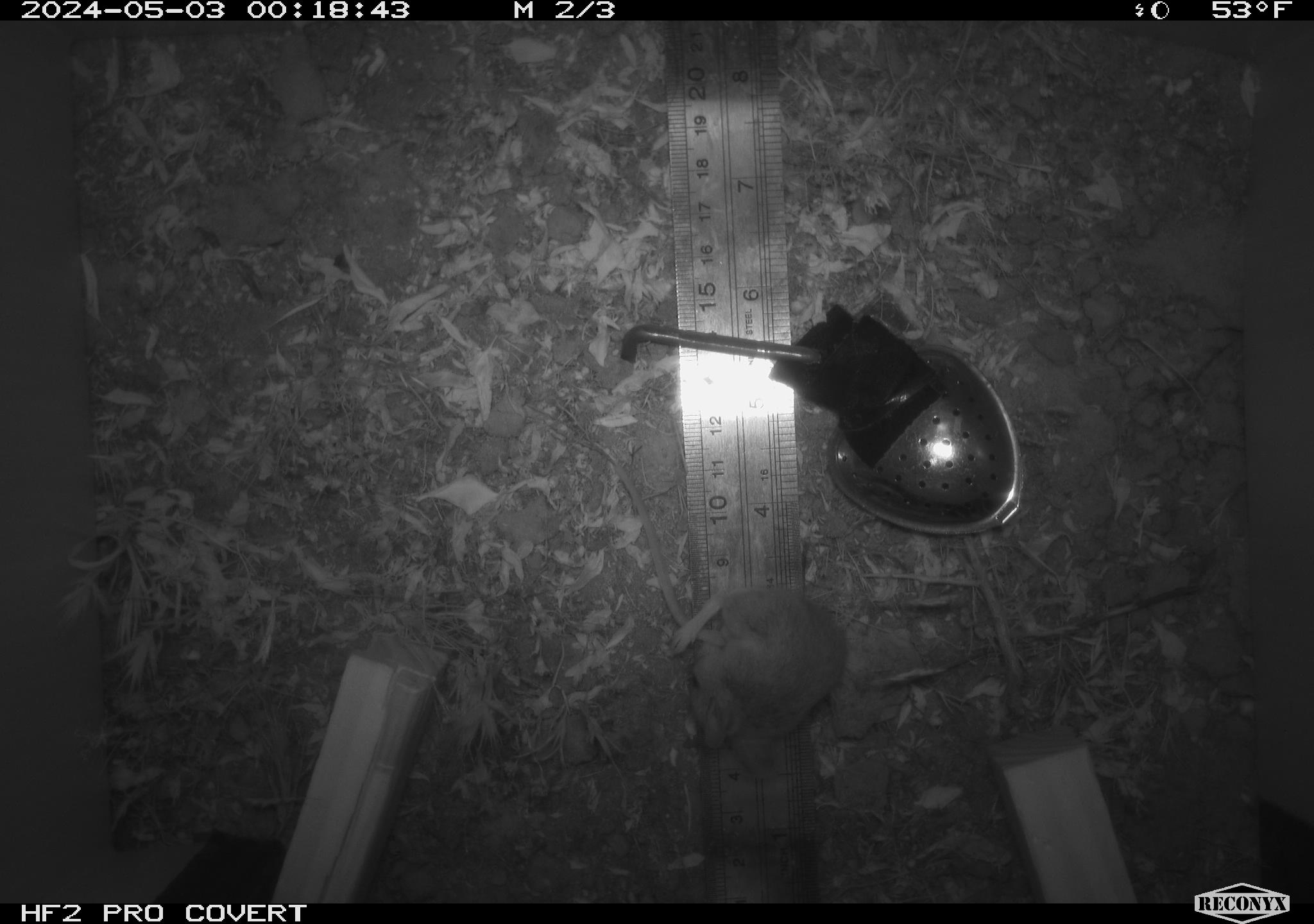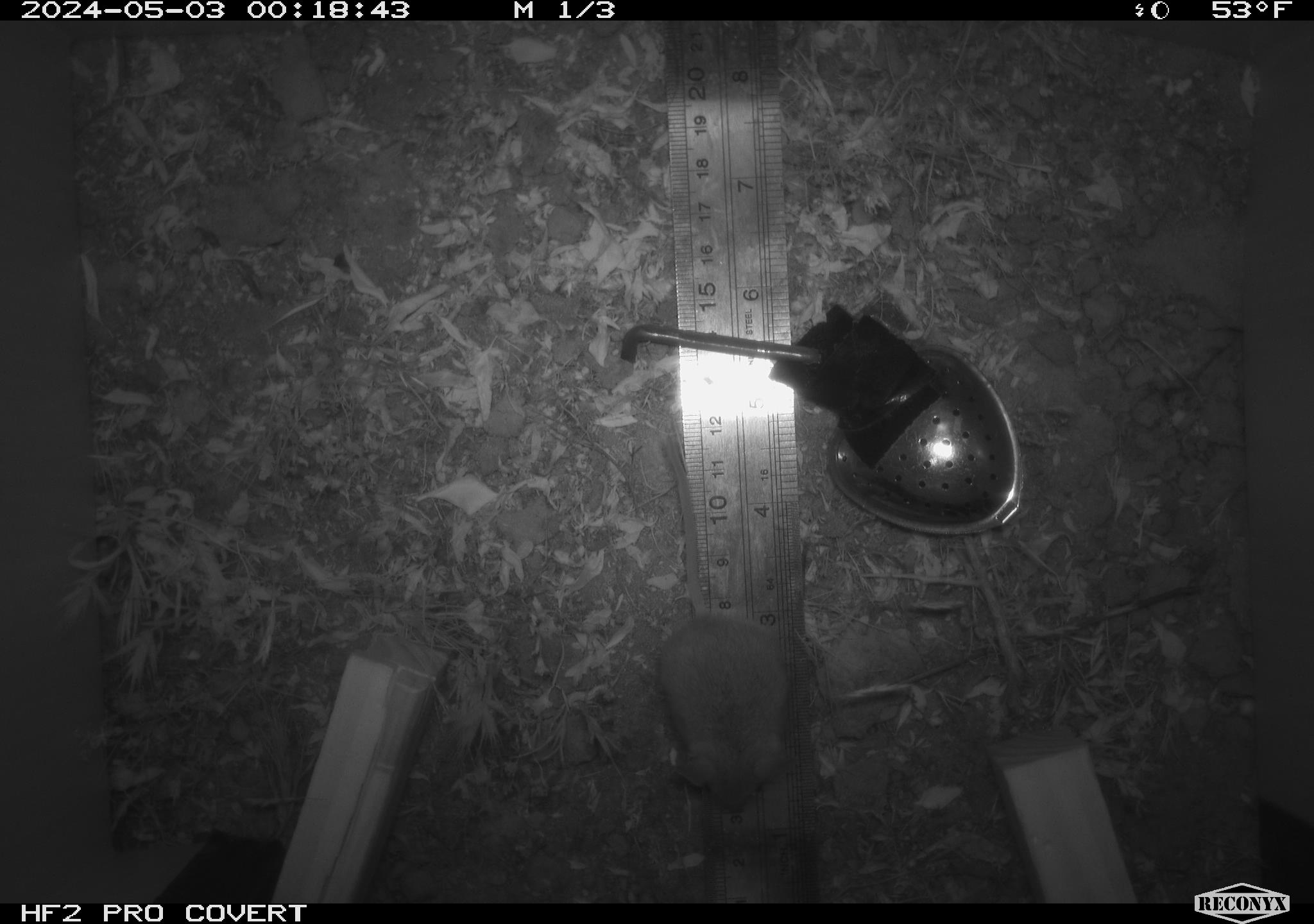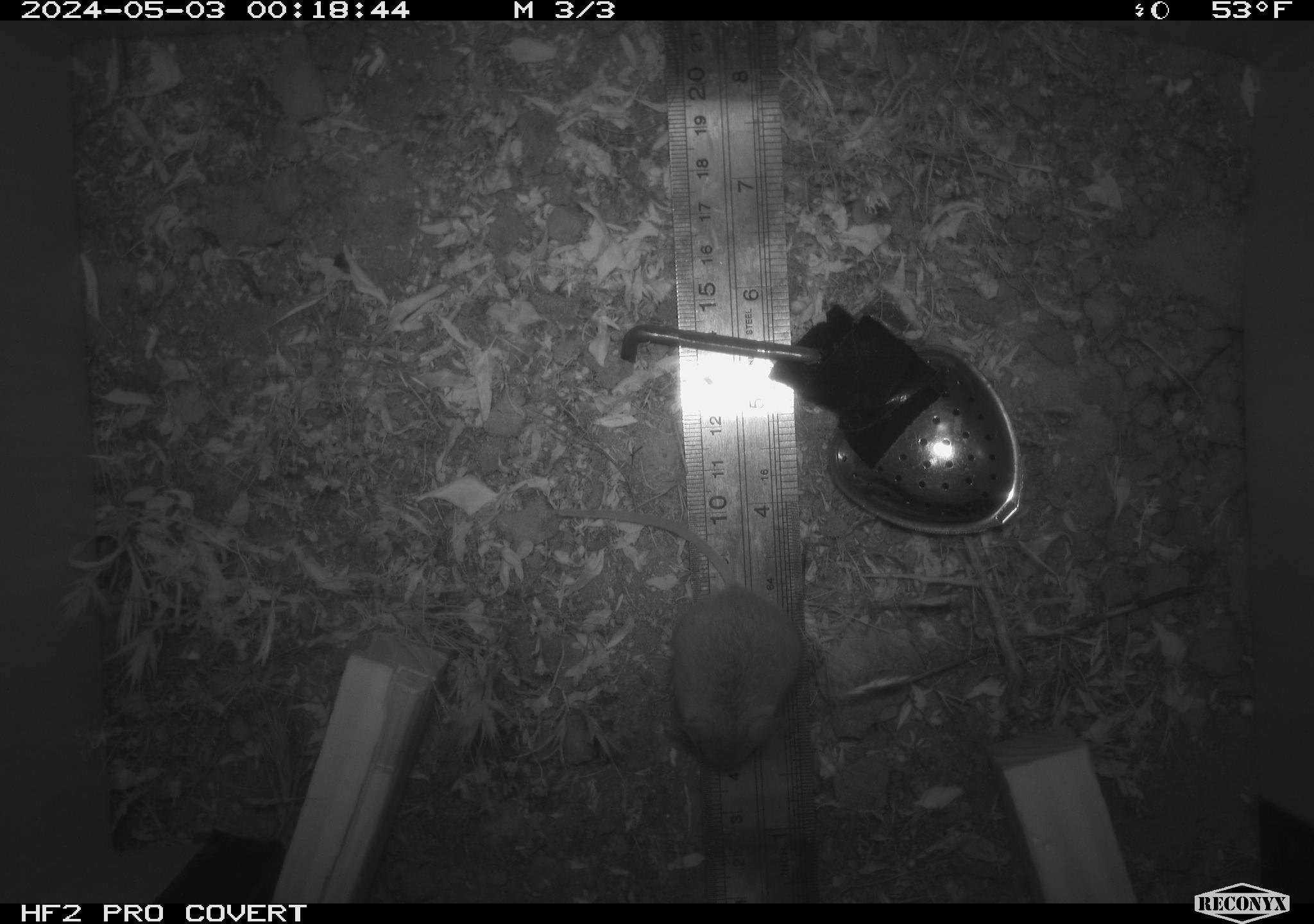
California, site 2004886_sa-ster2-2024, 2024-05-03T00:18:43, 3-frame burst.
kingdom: Animalia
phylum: Chordata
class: Mammalia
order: Rodentia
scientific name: Rodentia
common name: mouse species